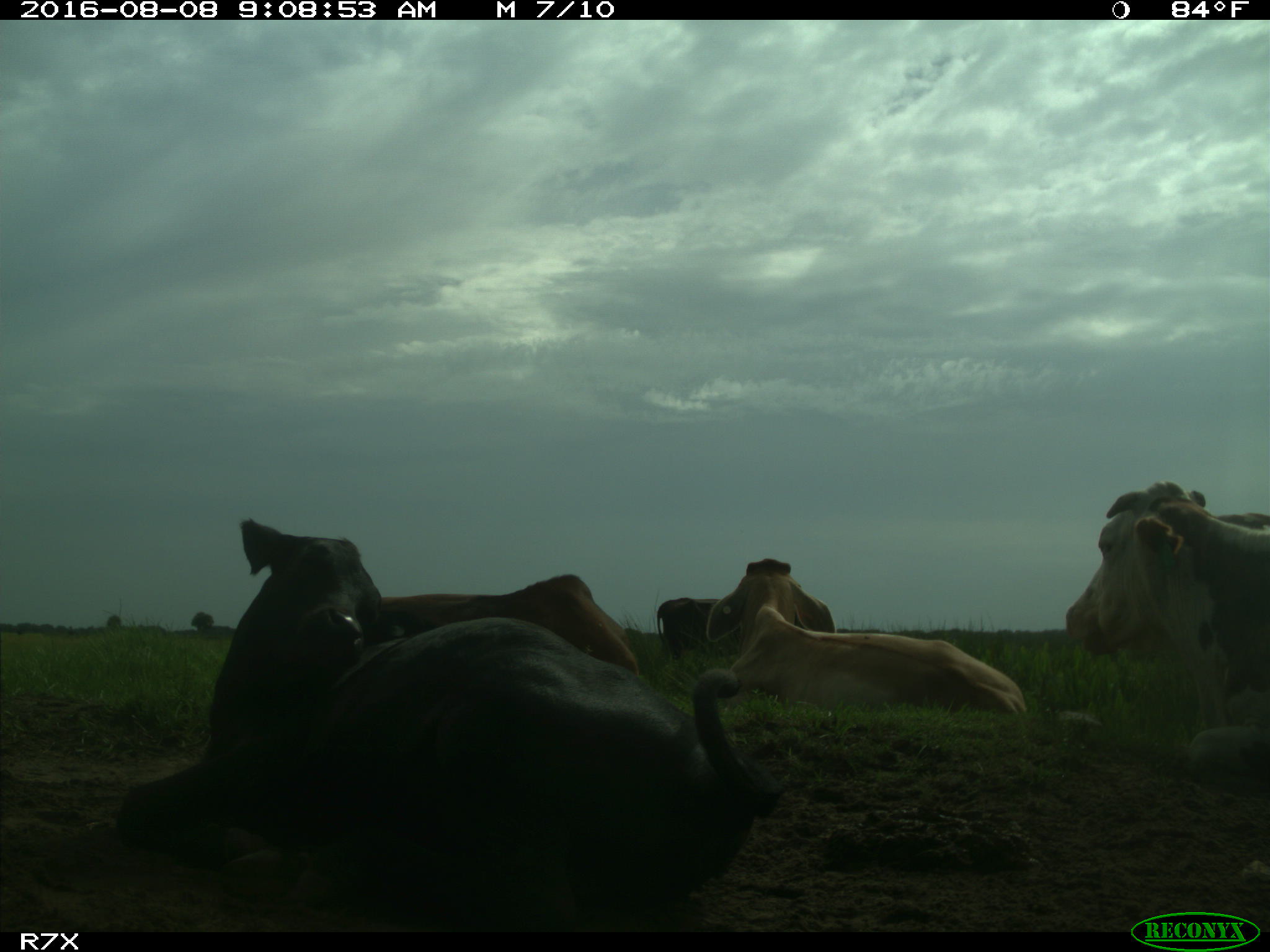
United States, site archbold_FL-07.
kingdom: Animalia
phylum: Chordata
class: Mammalia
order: Artiodactyla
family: Bovidae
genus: Bos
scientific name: Bos taurus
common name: domestic cow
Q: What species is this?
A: Bos taurus (domestic cow).